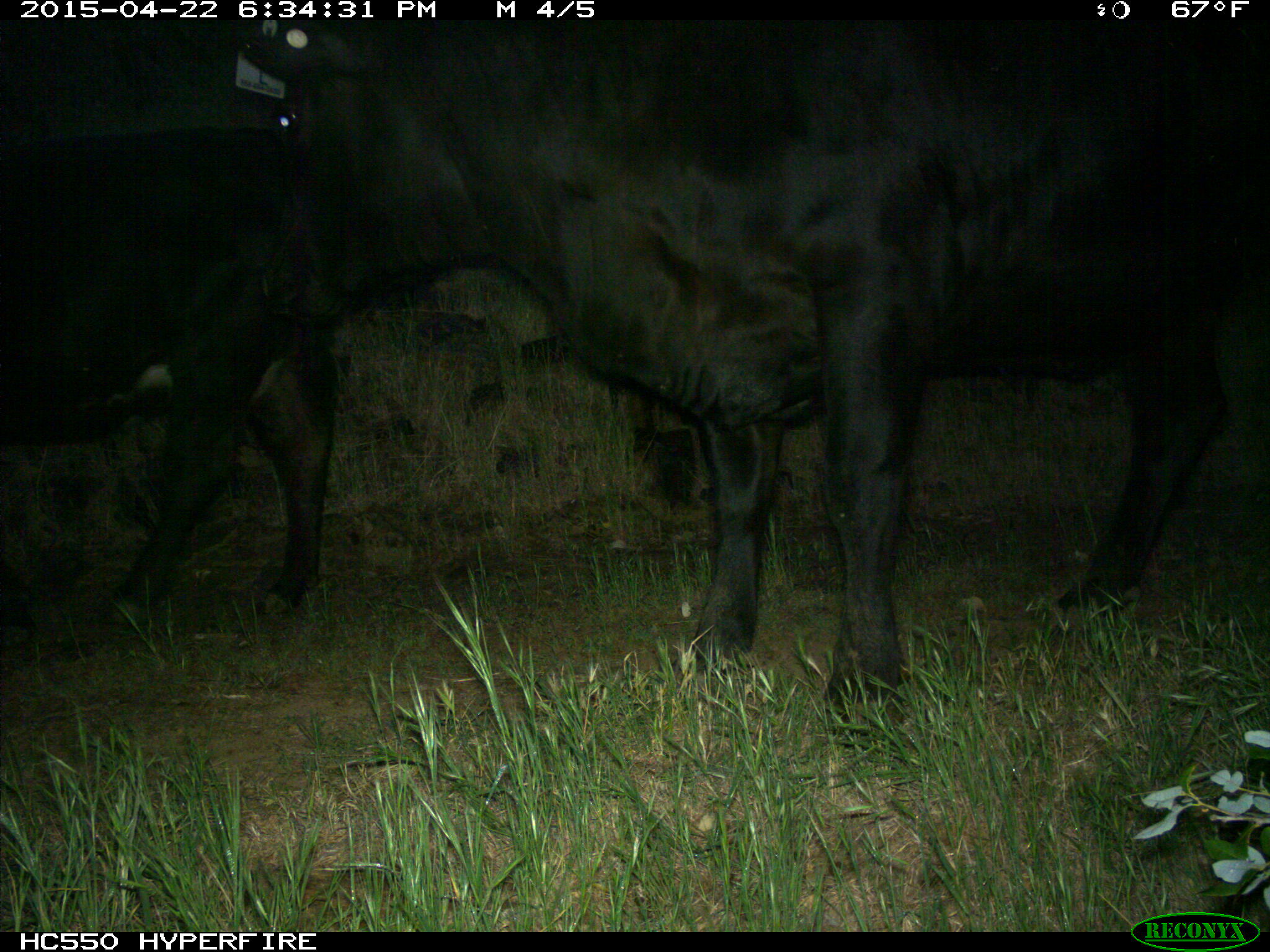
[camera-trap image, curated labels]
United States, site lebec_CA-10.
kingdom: Animalia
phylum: Chordata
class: Mammalia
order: Artiodactyla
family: Bovidae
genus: Bos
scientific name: Bos taurus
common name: domestic cow